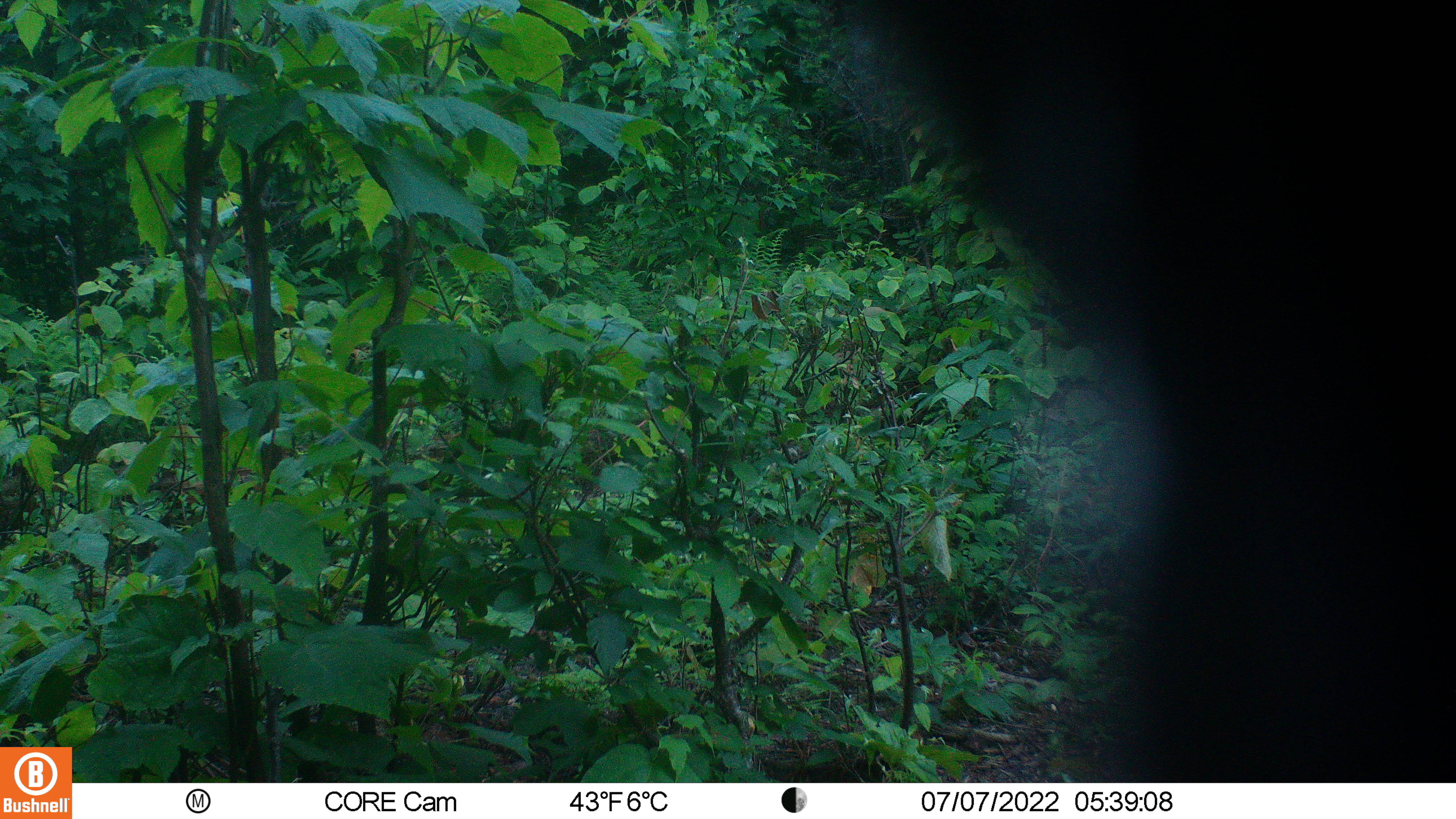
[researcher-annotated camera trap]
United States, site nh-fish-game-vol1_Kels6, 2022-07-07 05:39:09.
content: unidentified animal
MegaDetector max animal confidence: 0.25